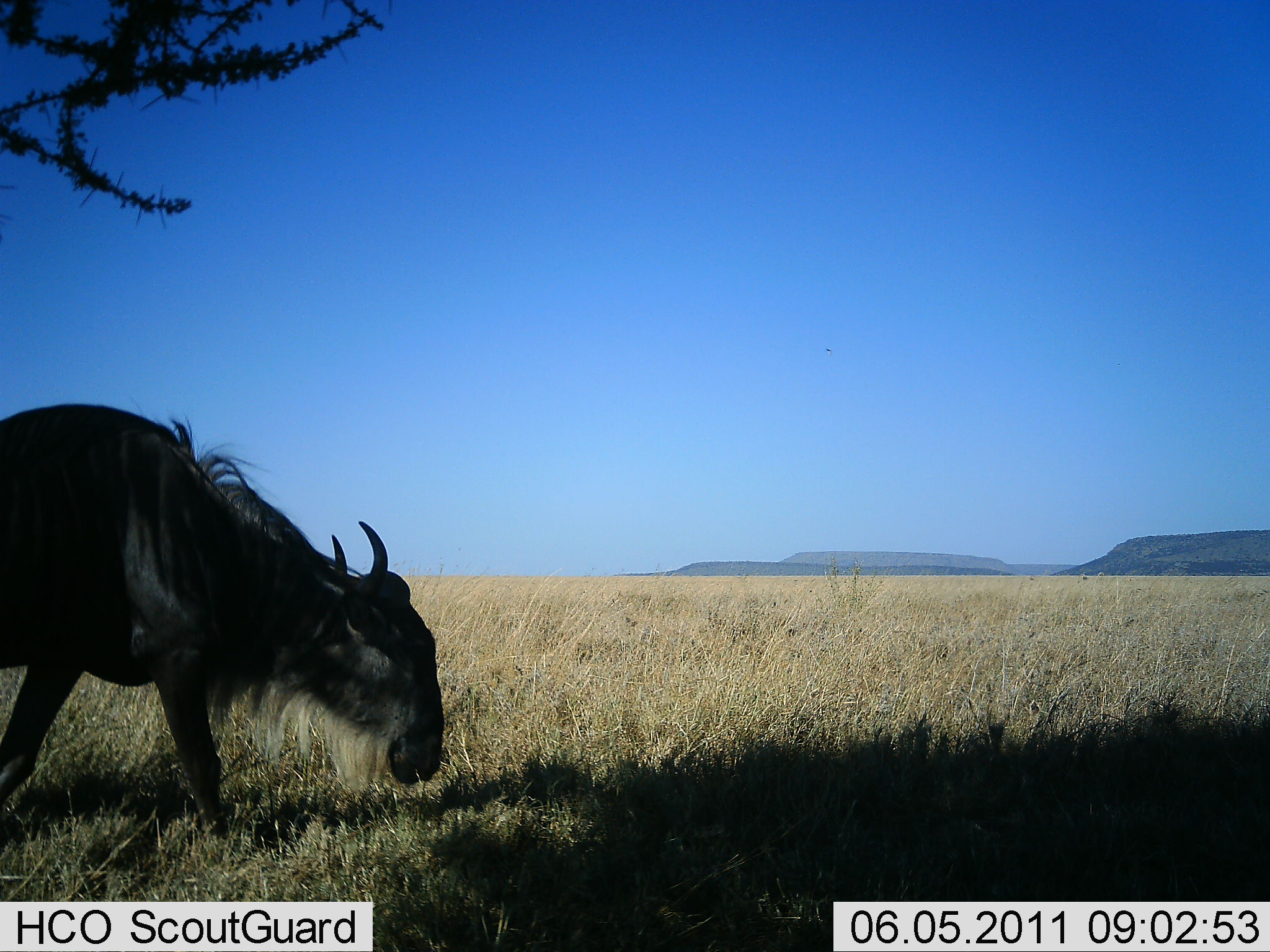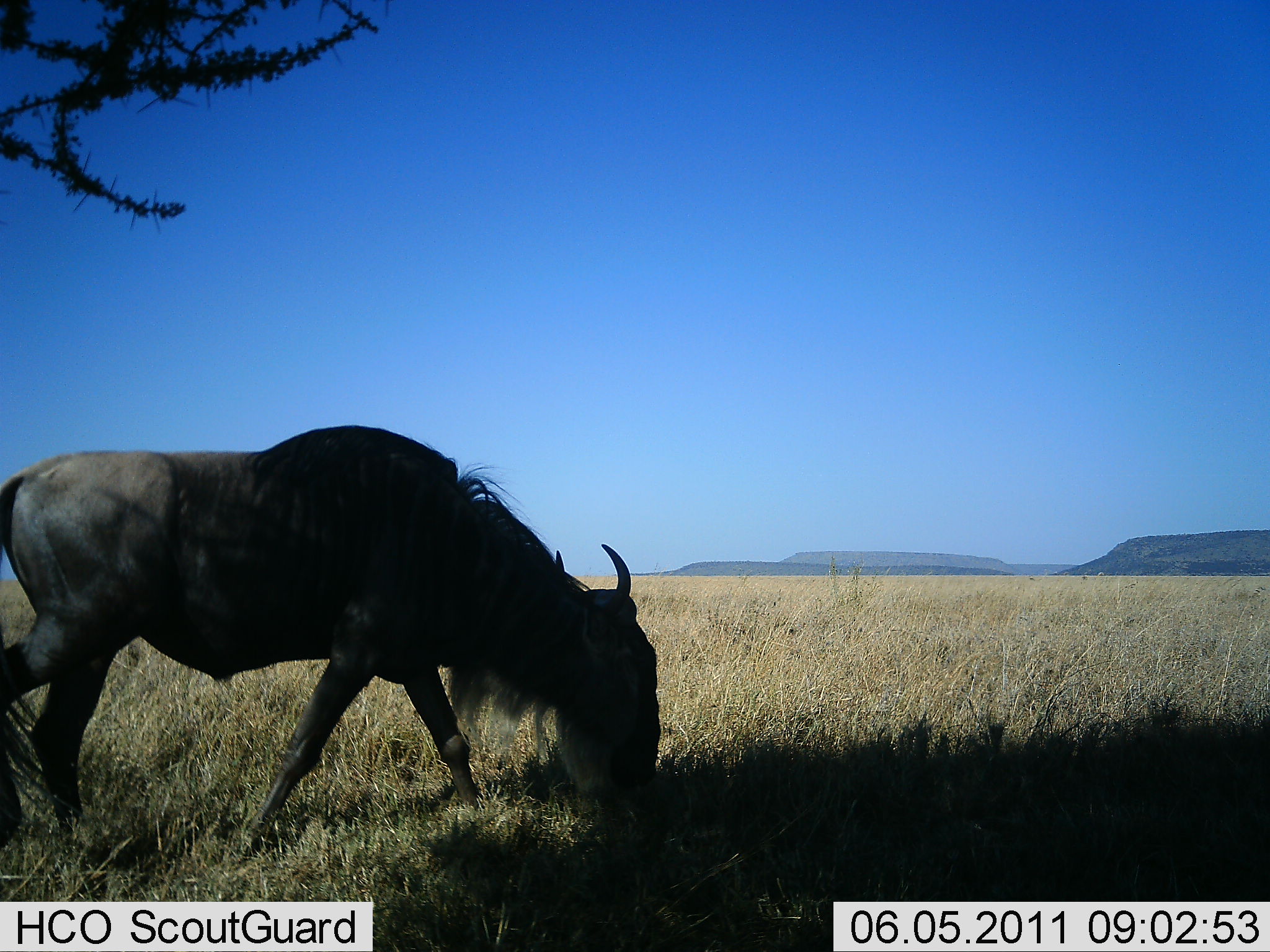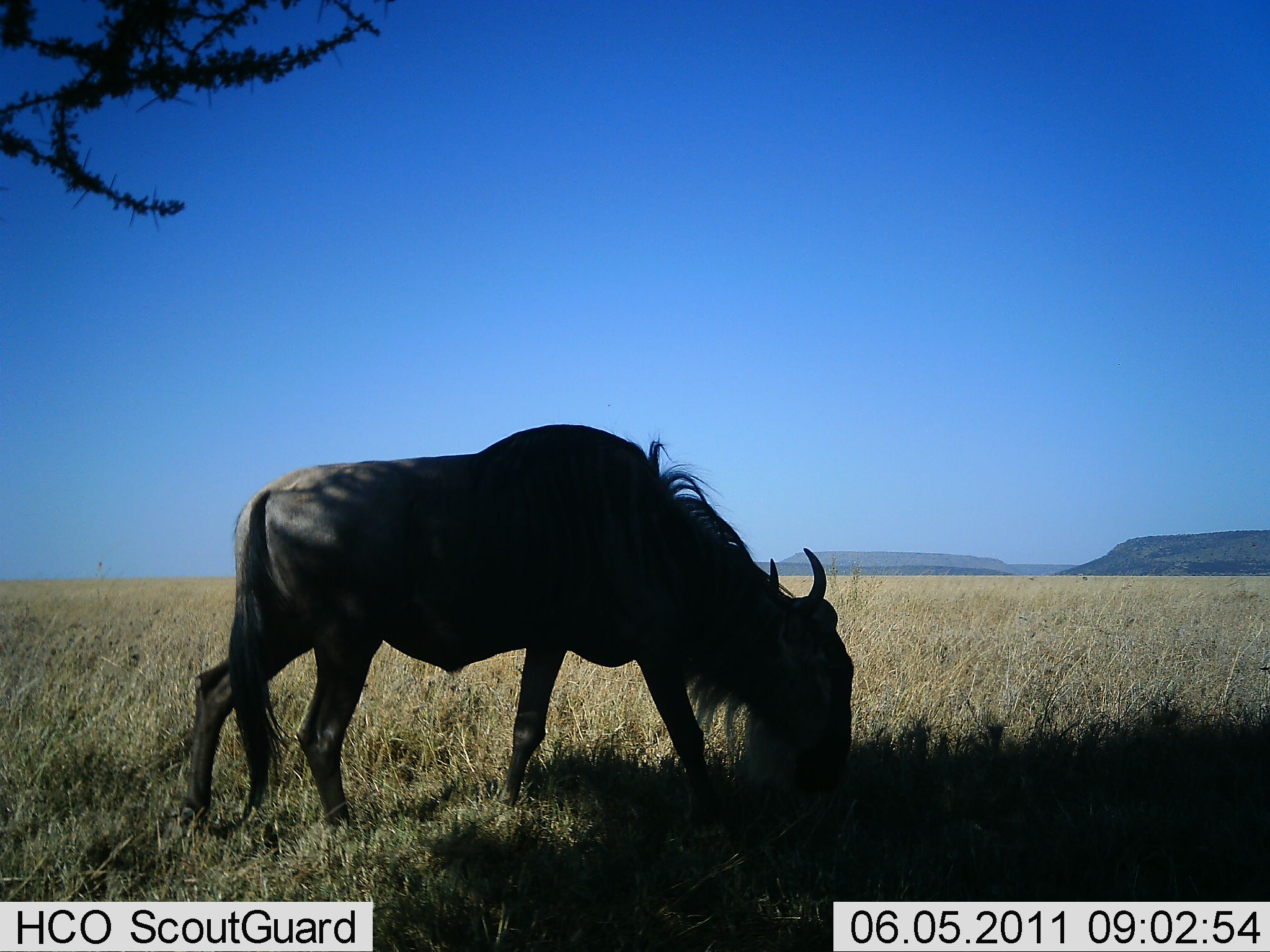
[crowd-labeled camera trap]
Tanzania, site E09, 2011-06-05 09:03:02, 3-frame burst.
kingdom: Animalia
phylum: Chordata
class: Mammalia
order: Artiodactyla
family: Bovidae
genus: Connochaetes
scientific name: Connochaetes taurinus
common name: blue wildebeest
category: wildebeest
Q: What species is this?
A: Wildebeest (blue wildebeest) (Connochaetes taurinus).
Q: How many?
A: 1.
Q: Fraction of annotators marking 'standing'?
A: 14%.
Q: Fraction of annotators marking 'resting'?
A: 0%.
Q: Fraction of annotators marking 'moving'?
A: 64%.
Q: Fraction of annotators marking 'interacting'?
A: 0%.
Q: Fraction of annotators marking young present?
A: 0%.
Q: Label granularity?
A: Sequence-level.